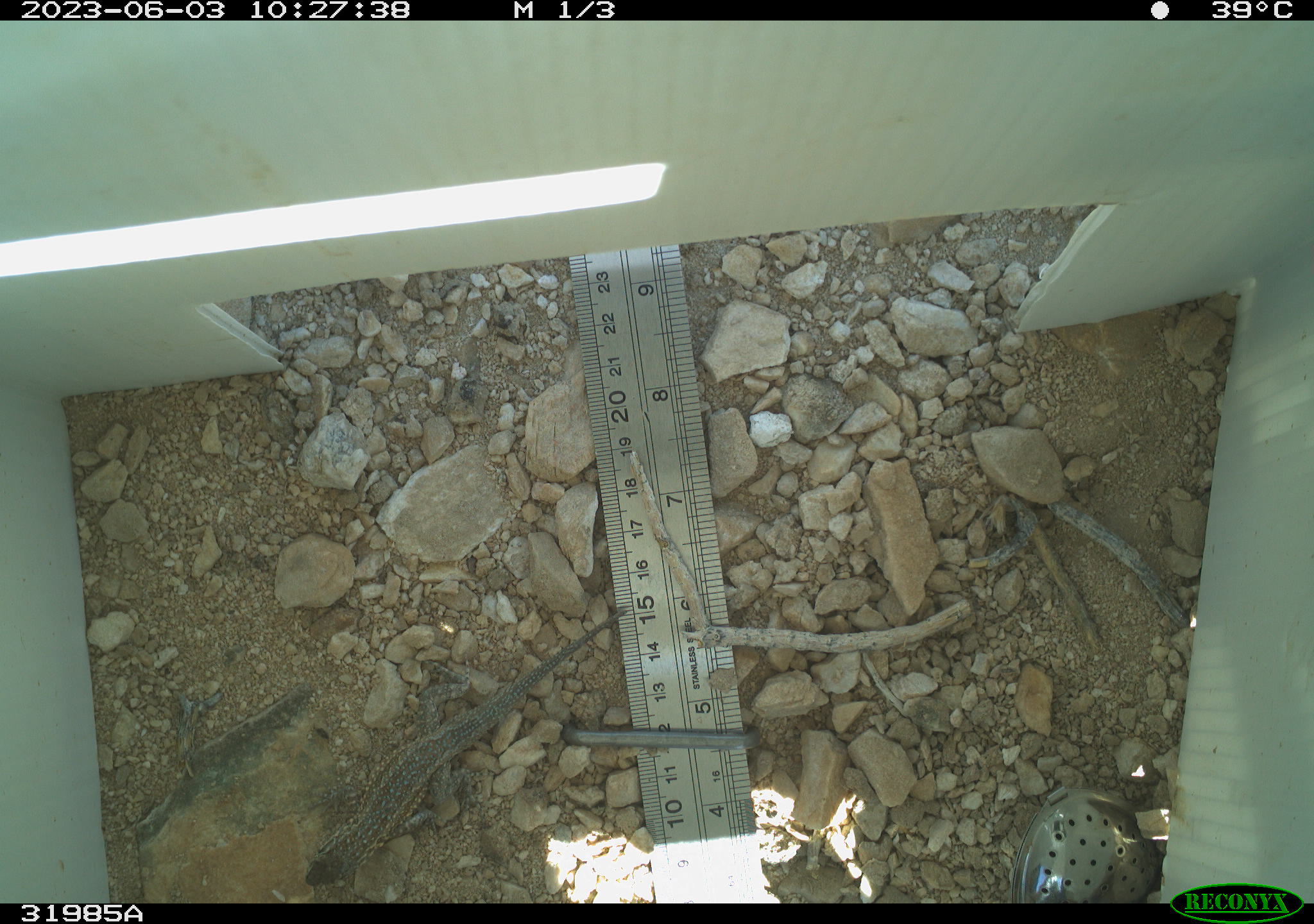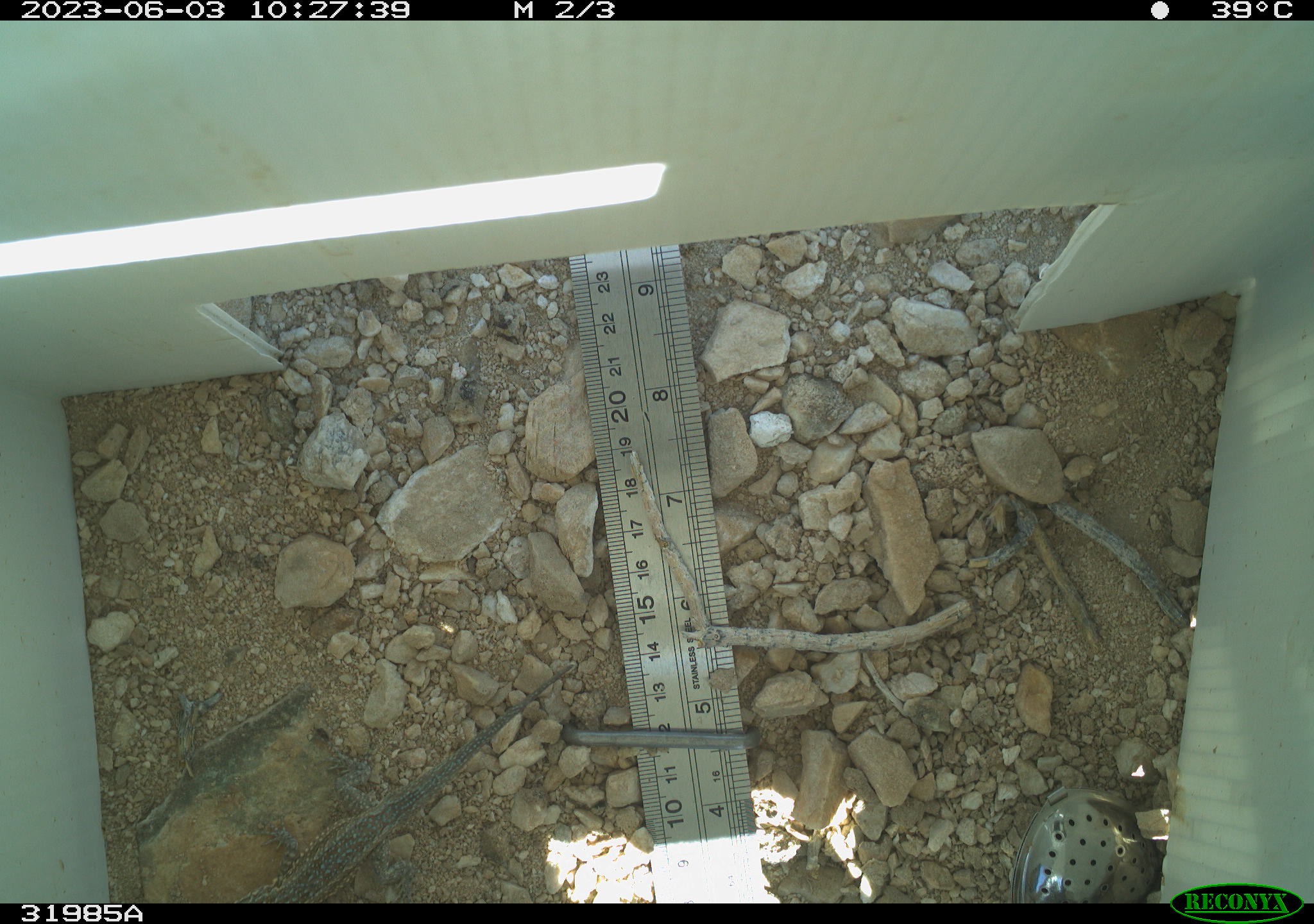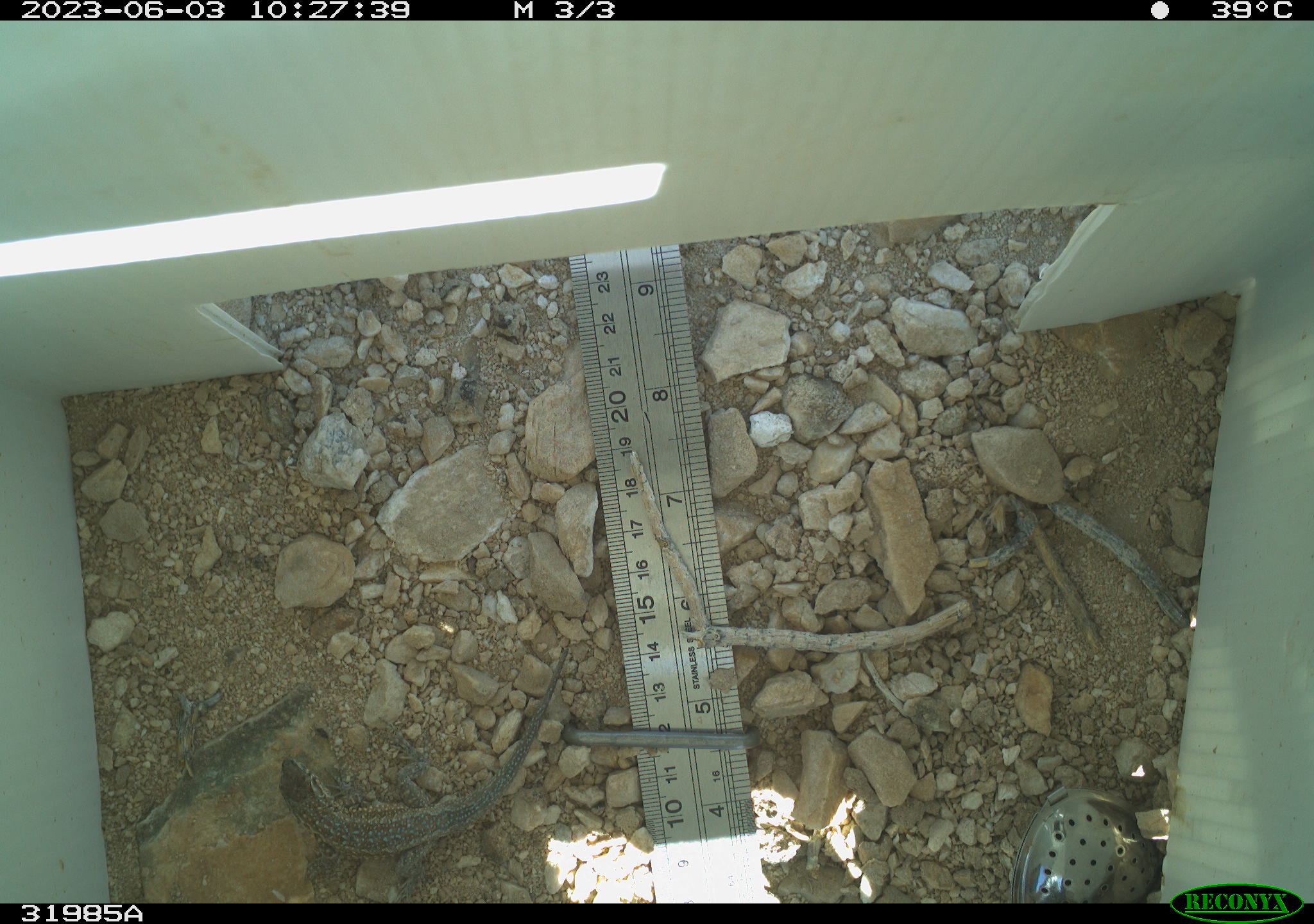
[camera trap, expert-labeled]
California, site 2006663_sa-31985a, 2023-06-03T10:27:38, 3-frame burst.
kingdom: Animalia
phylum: Chordata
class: Reptilia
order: Squamata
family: Phrynosomatidae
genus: Uta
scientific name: Uta stansburiana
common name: common side-blotched lizard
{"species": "common side-blotched lizard (Uta stansburiana)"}